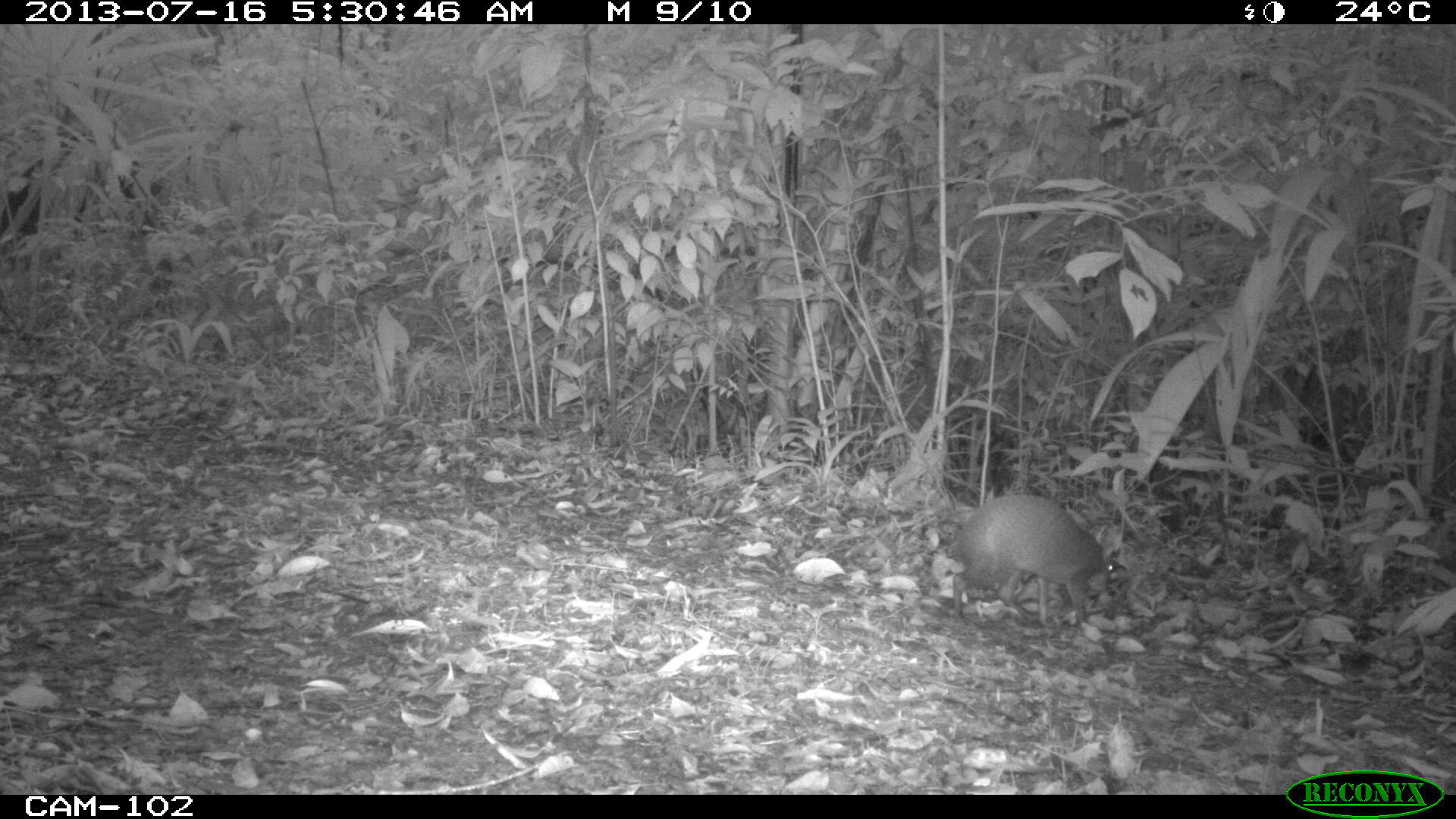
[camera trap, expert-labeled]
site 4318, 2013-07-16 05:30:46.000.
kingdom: Animalia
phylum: Chordata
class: Mammalia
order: Rodentia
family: Dasyproctidae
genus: Dasyprocta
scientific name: Dasyprocta punctata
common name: central american agouti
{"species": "Dasyprocta punctata (central american agouti)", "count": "1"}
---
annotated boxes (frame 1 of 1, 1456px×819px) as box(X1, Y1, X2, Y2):
dasyprocta punctata: box(950, 492, 1116, 630)